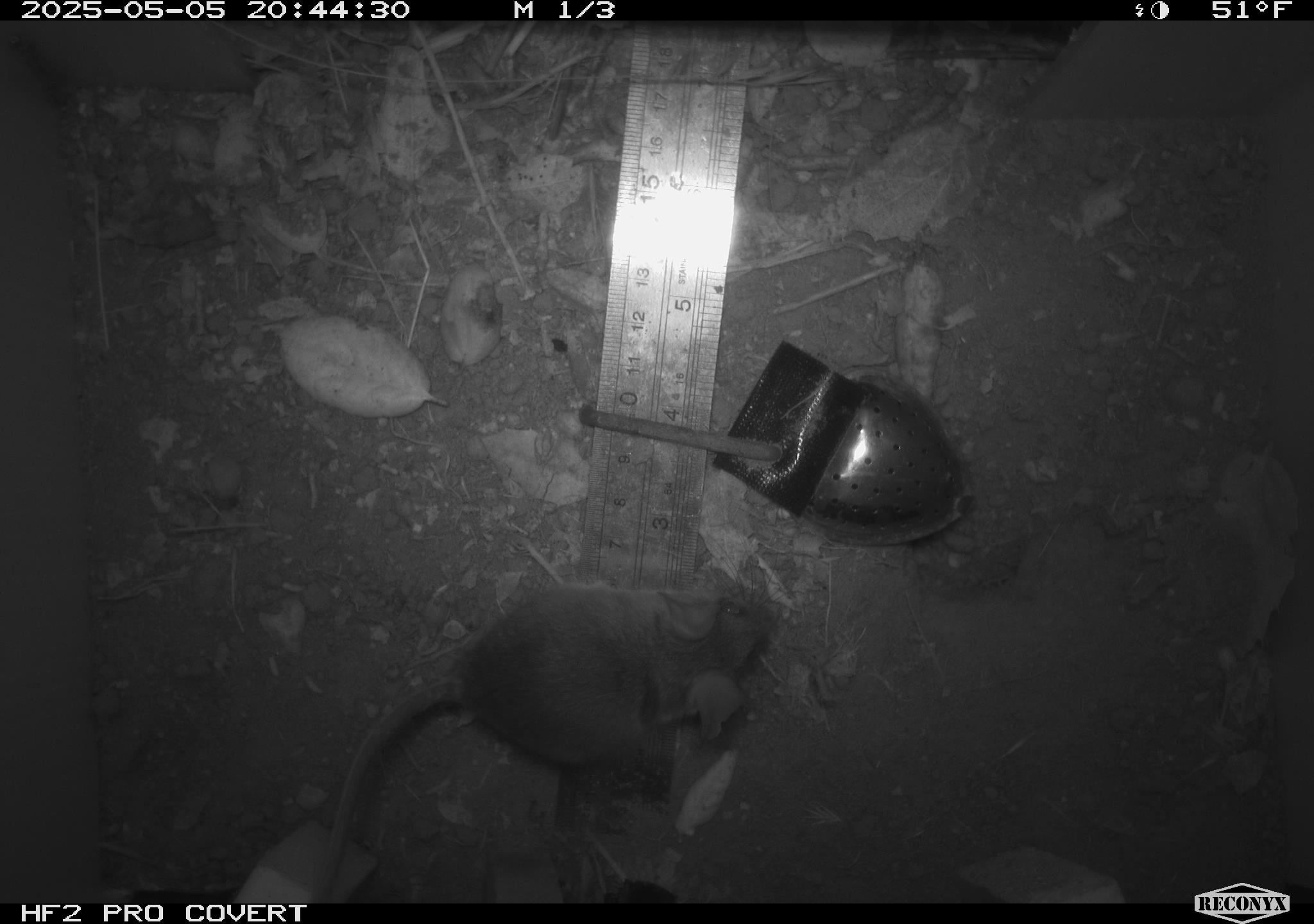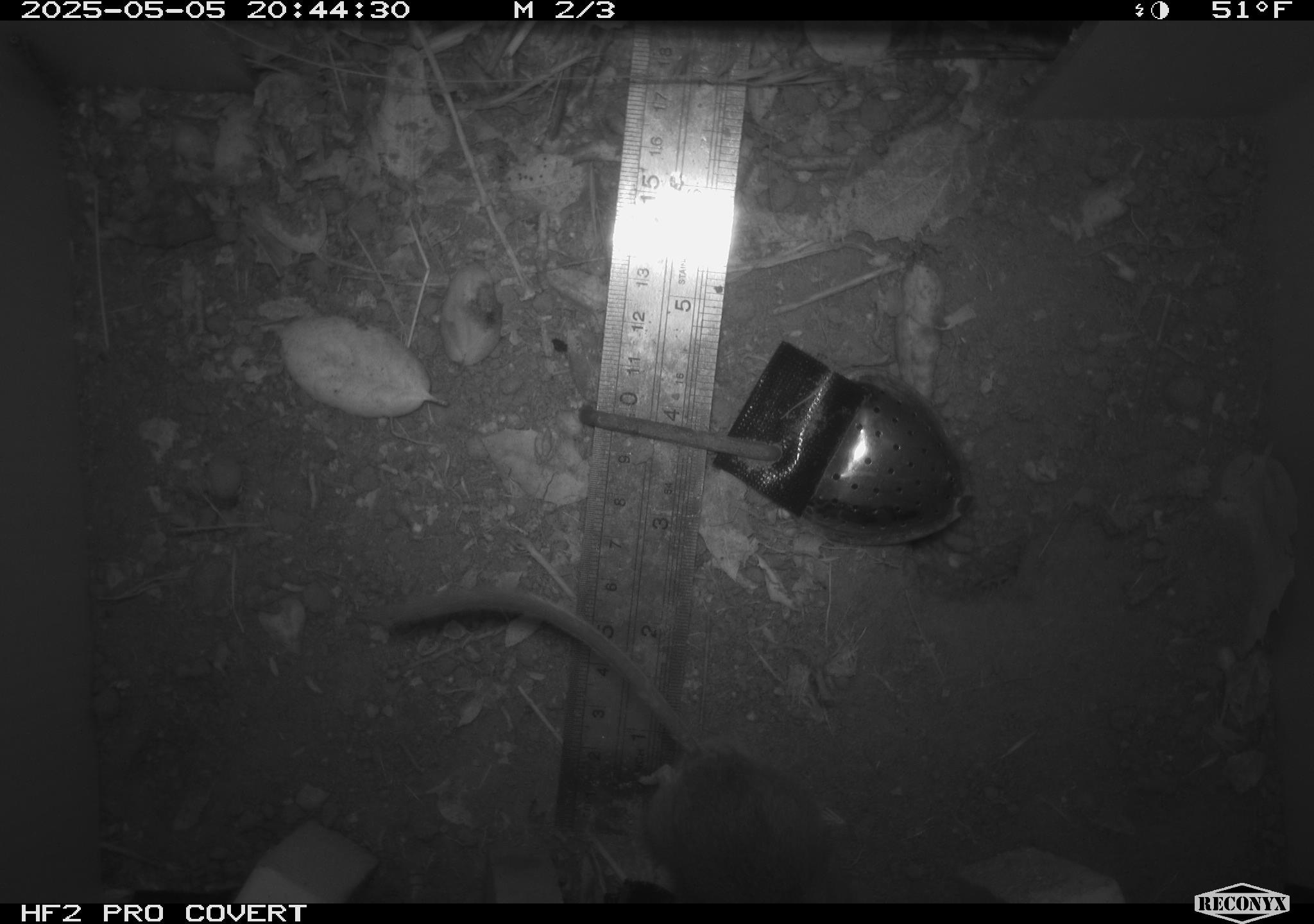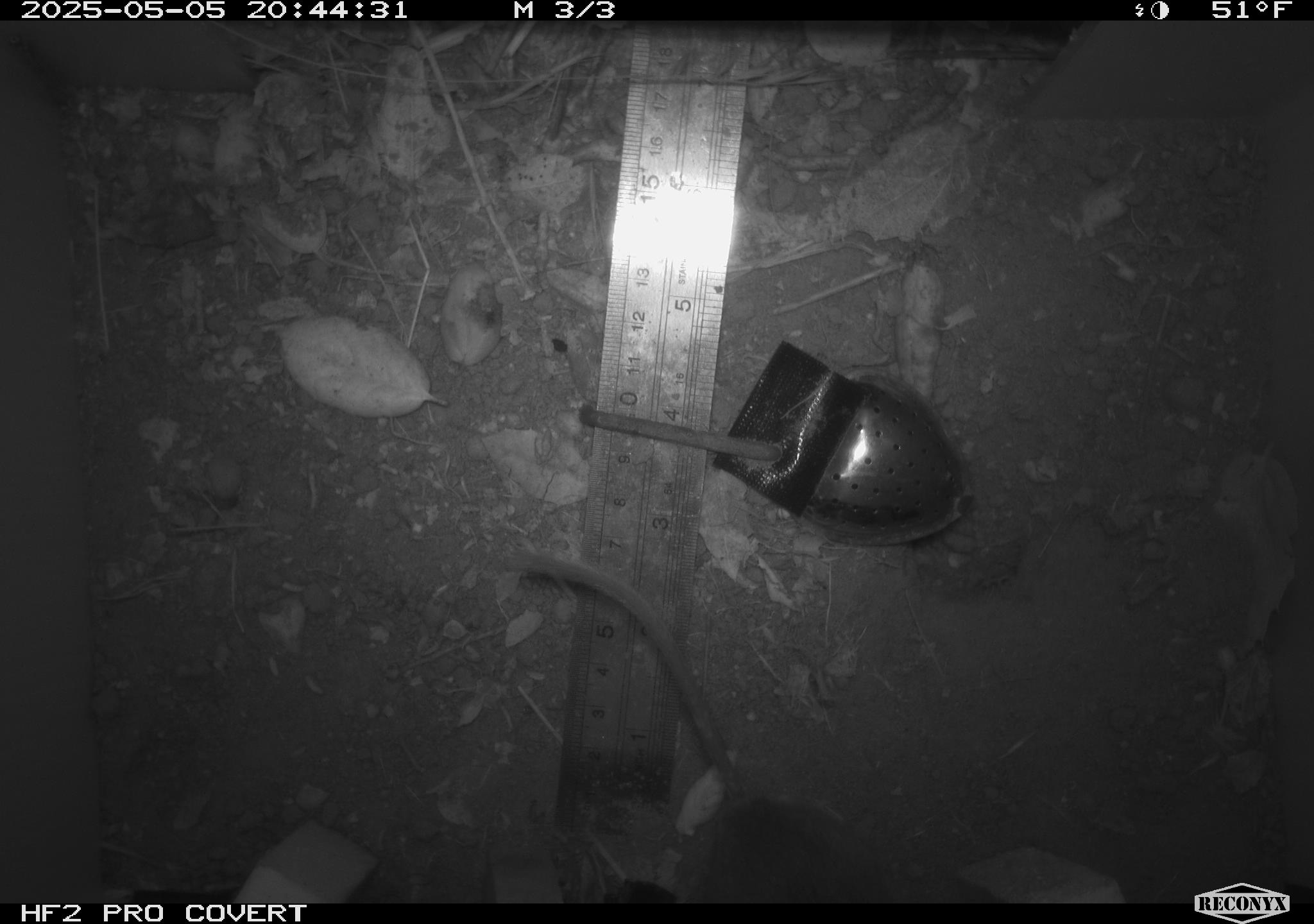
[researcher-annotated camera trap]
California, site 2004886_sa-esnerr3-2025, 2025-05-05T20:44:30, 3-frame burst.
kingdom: Animalia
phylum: Chordata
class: Mammalia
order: Rodentia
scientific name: Rodentia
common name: rodent